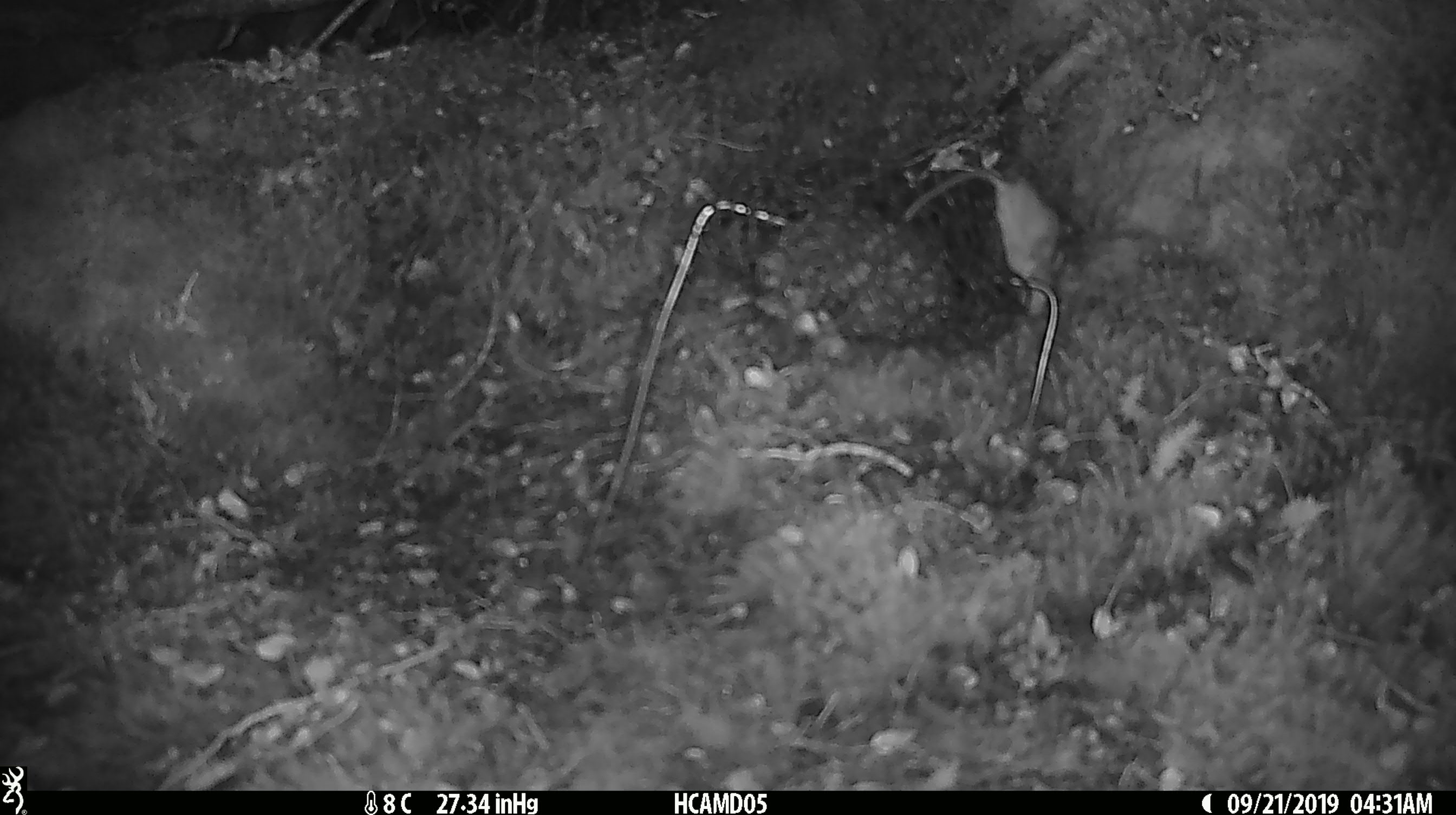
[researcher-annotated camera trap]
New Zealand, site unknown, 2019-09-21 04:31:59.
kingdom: Animalia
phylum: Chordata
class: Mammalia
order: Rodentia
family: Muridae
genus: Mus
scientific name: Mus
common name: mouse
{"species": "mouse (Mus)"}